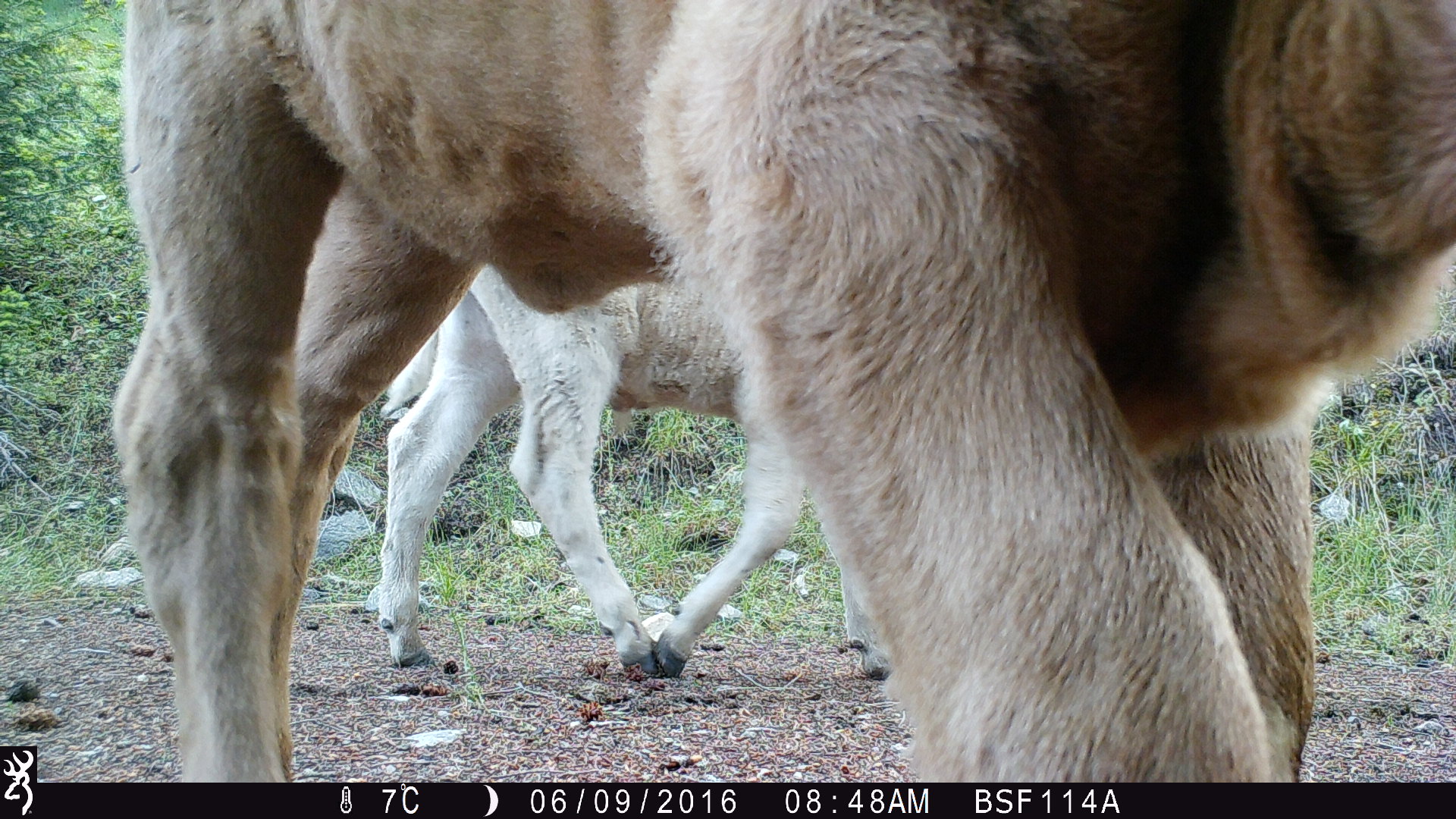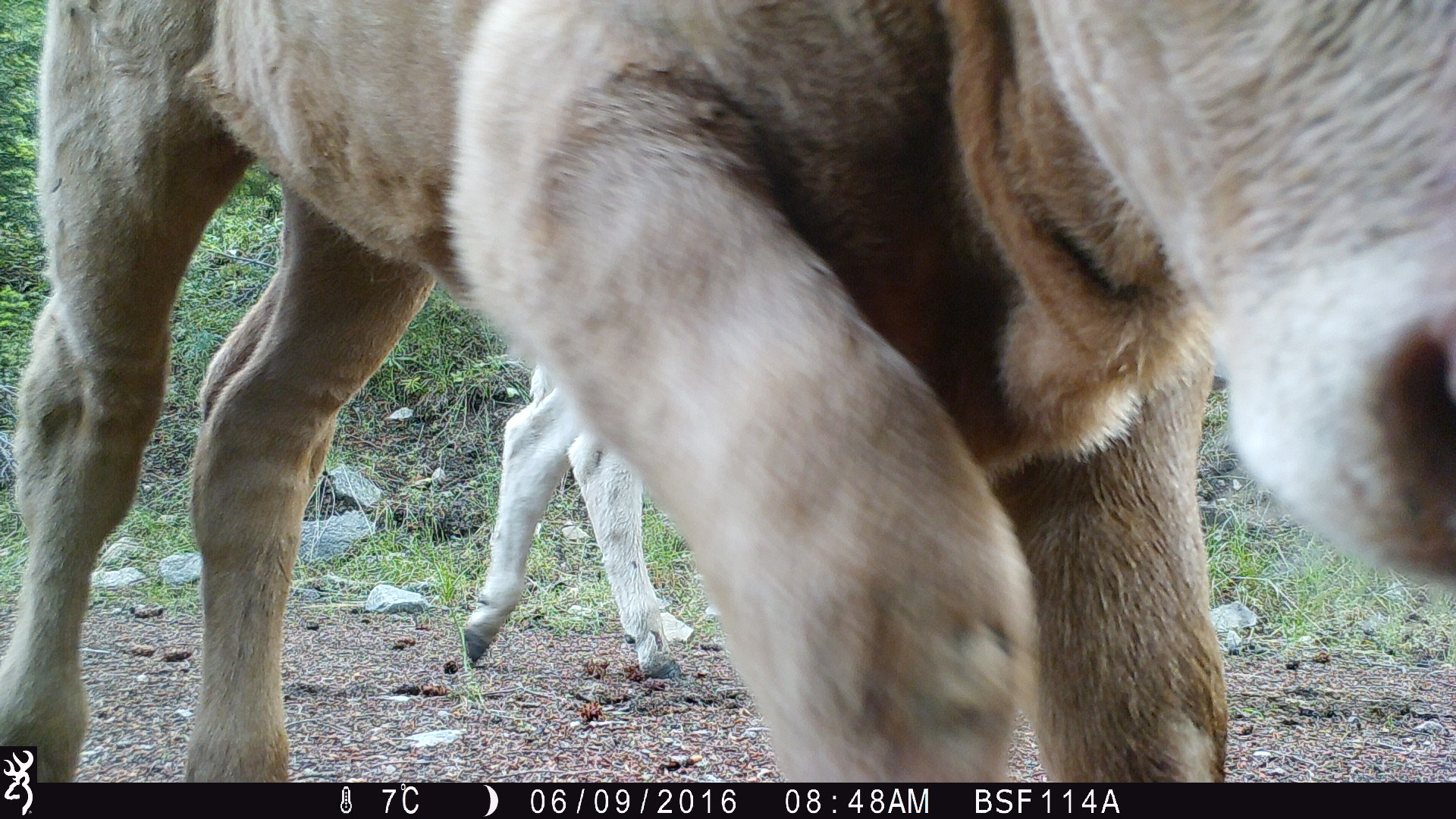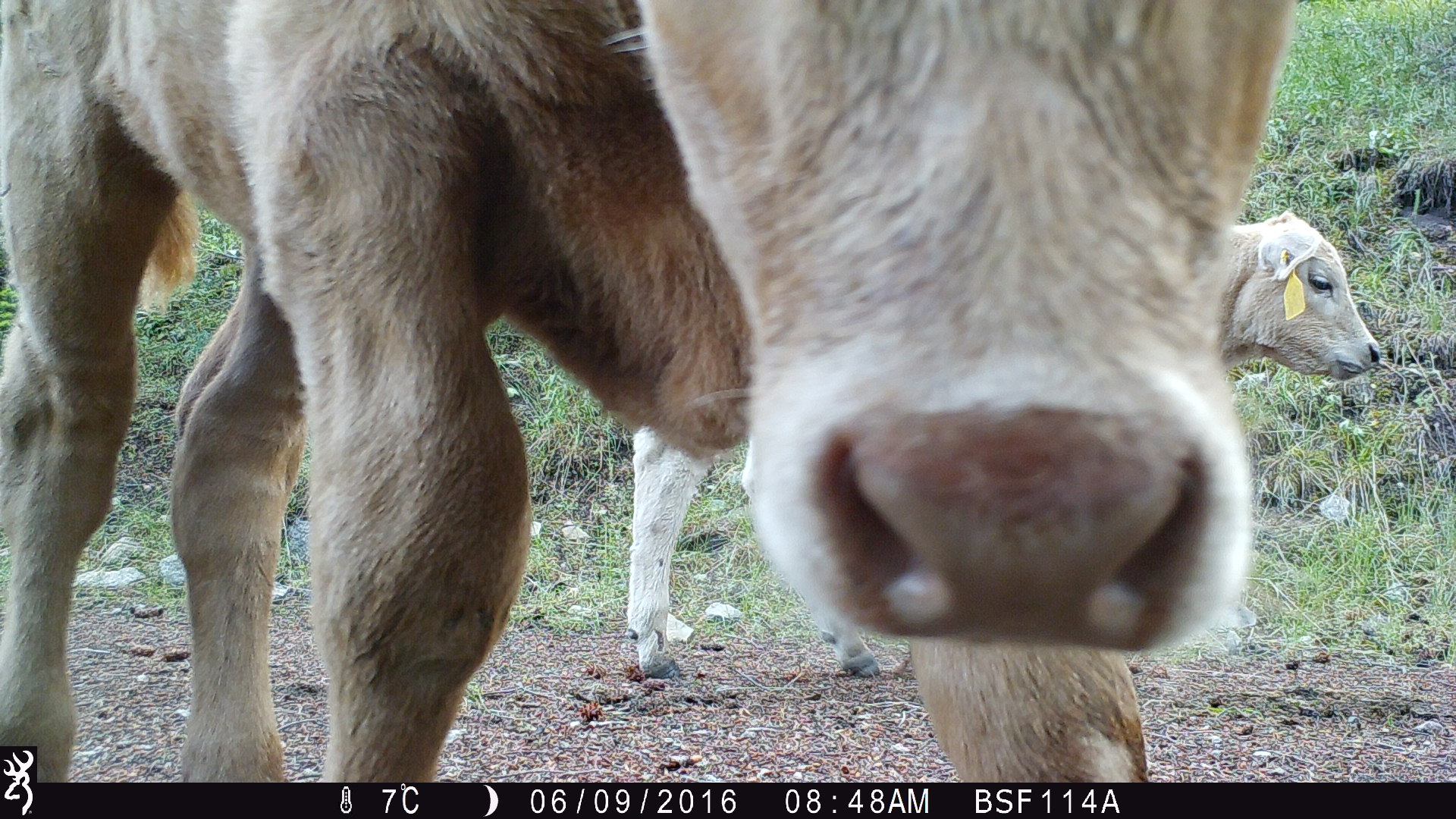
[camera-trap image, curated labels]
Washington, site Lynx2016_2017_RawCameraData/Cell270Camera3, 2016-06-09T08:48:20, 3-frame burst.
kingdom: Animalia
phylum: Chordata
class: Mammalia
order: Artiodactyla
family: Bovidae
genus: Bos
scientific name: Bos taurus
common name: domestic cattle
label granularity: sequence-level